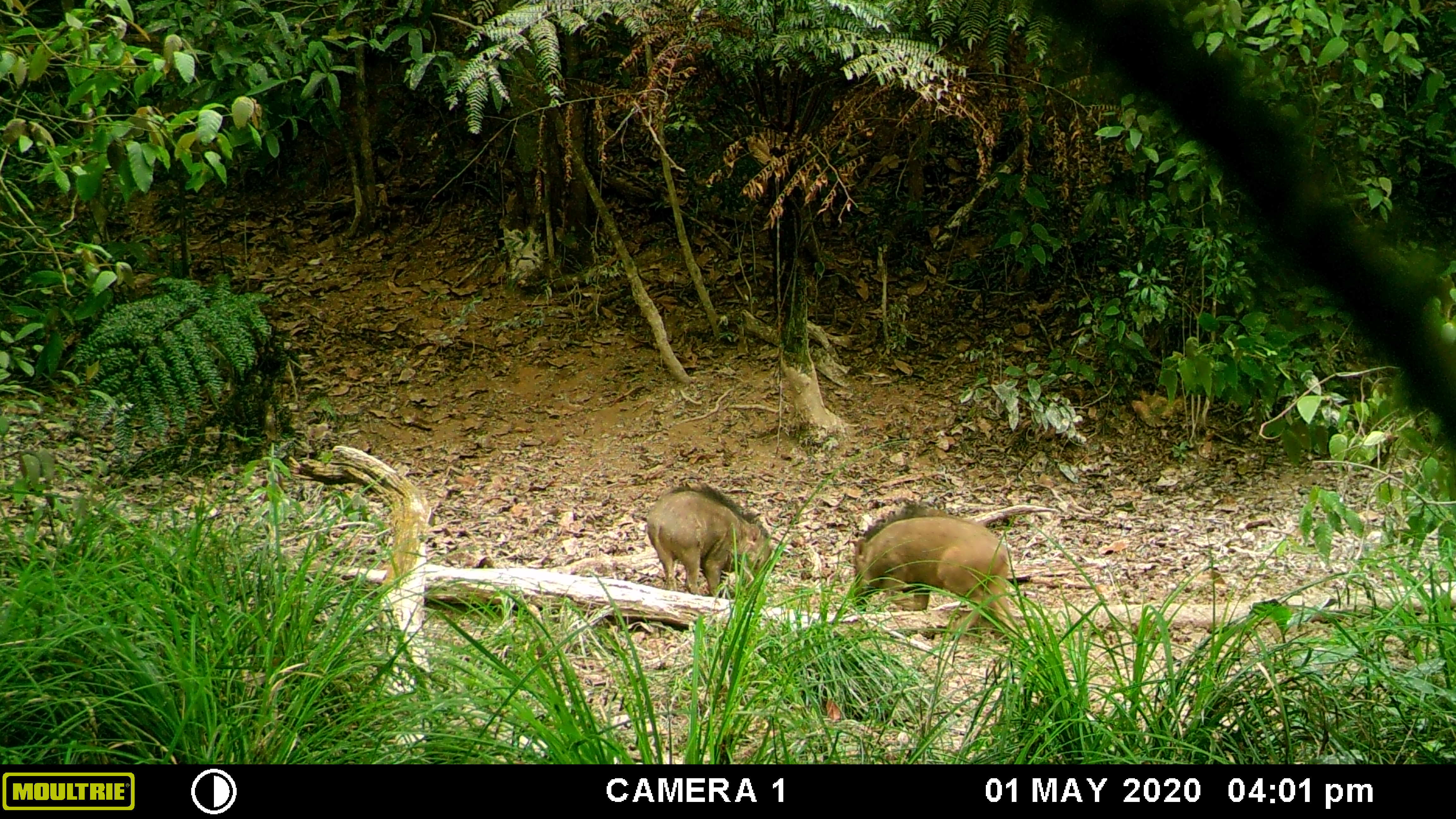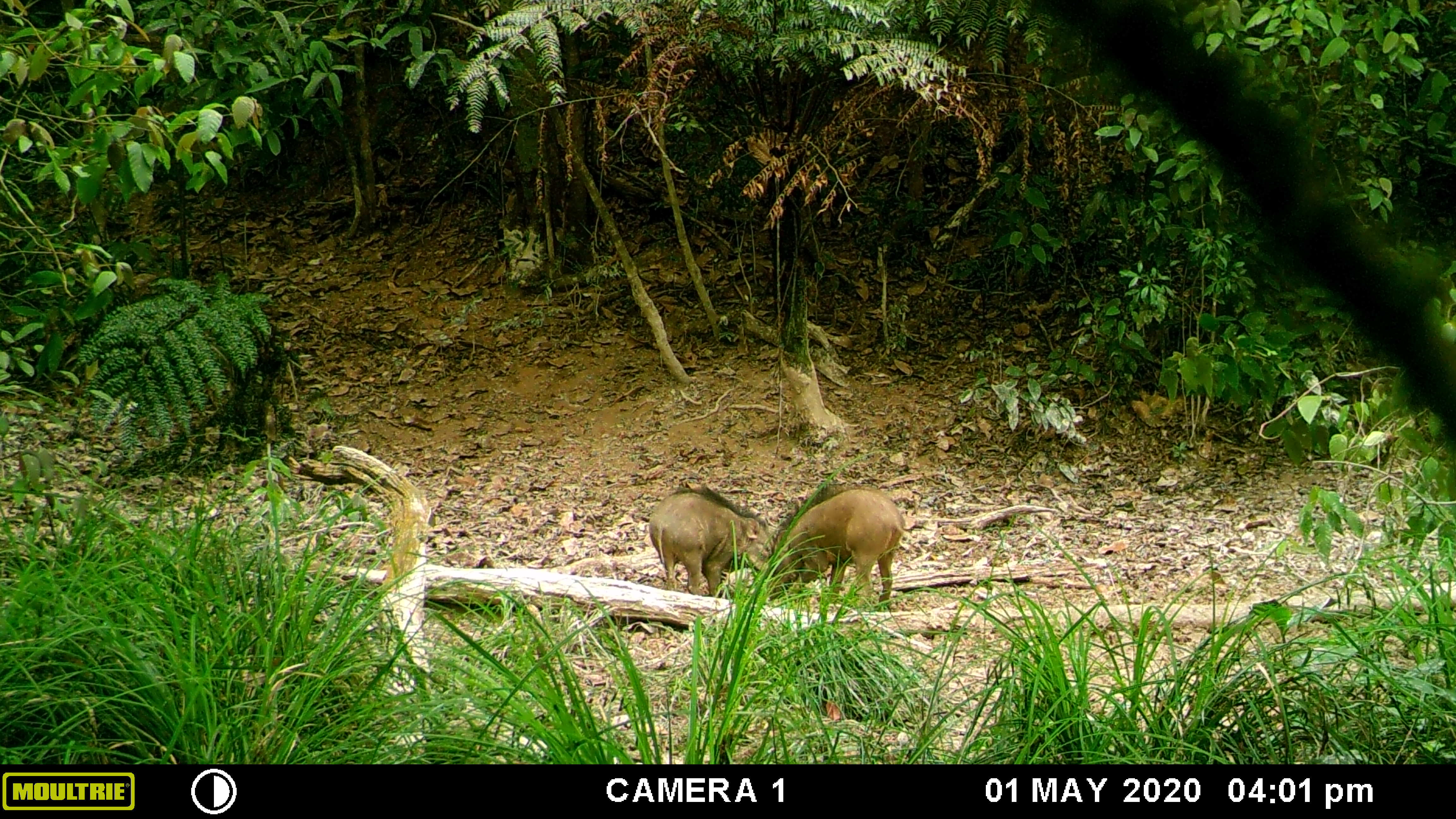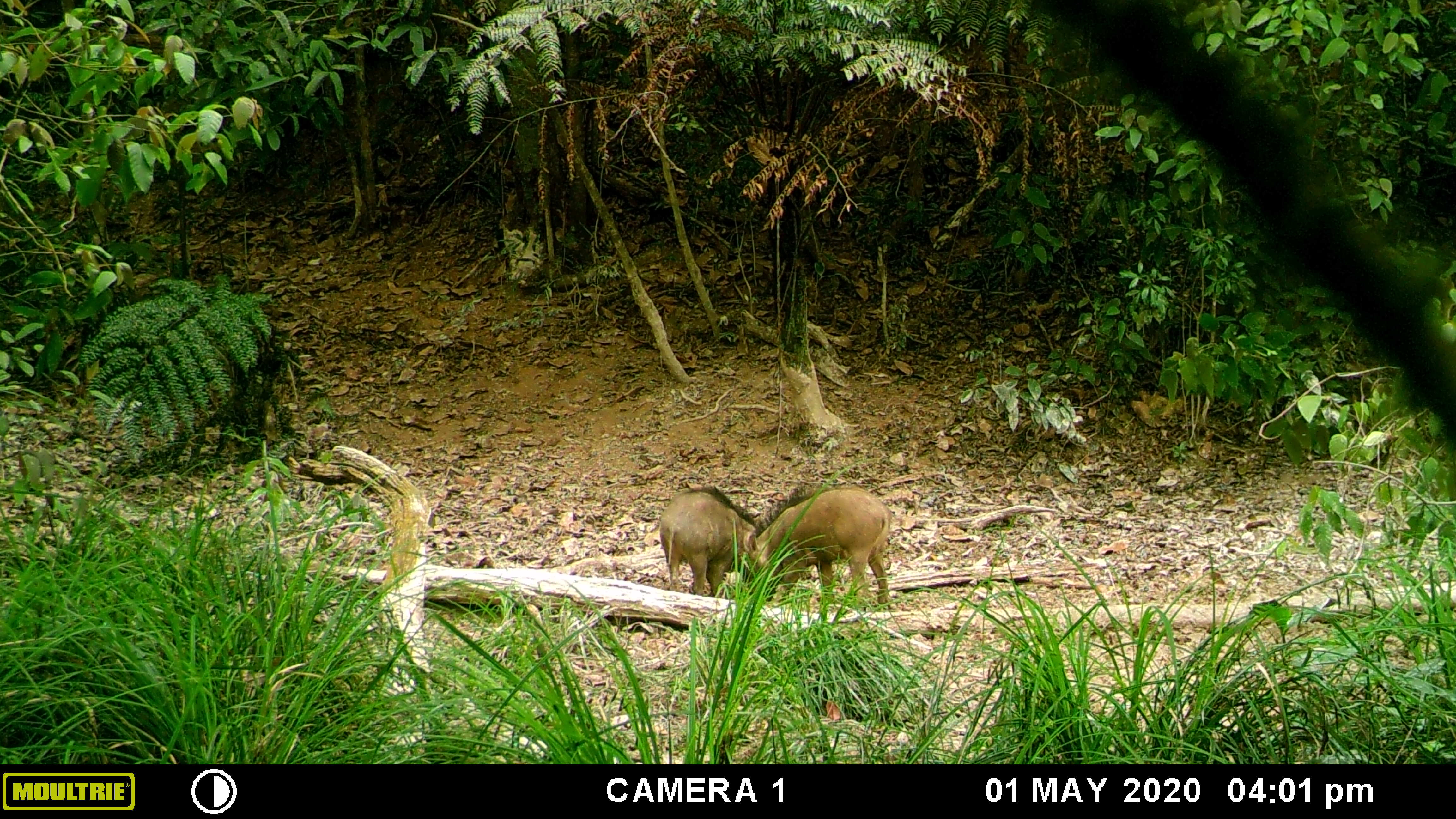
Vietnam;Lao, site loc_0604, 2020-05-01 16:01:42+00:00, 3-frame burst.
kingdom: Animalia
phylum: Chordata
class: Mammalia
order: Artiodactyla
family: Suidae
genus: Sus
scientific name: Sus scrofa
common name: eurasian wild pig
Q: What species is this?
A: Eurasian wild pig (Sus scrofa).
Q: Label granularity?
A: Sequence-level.